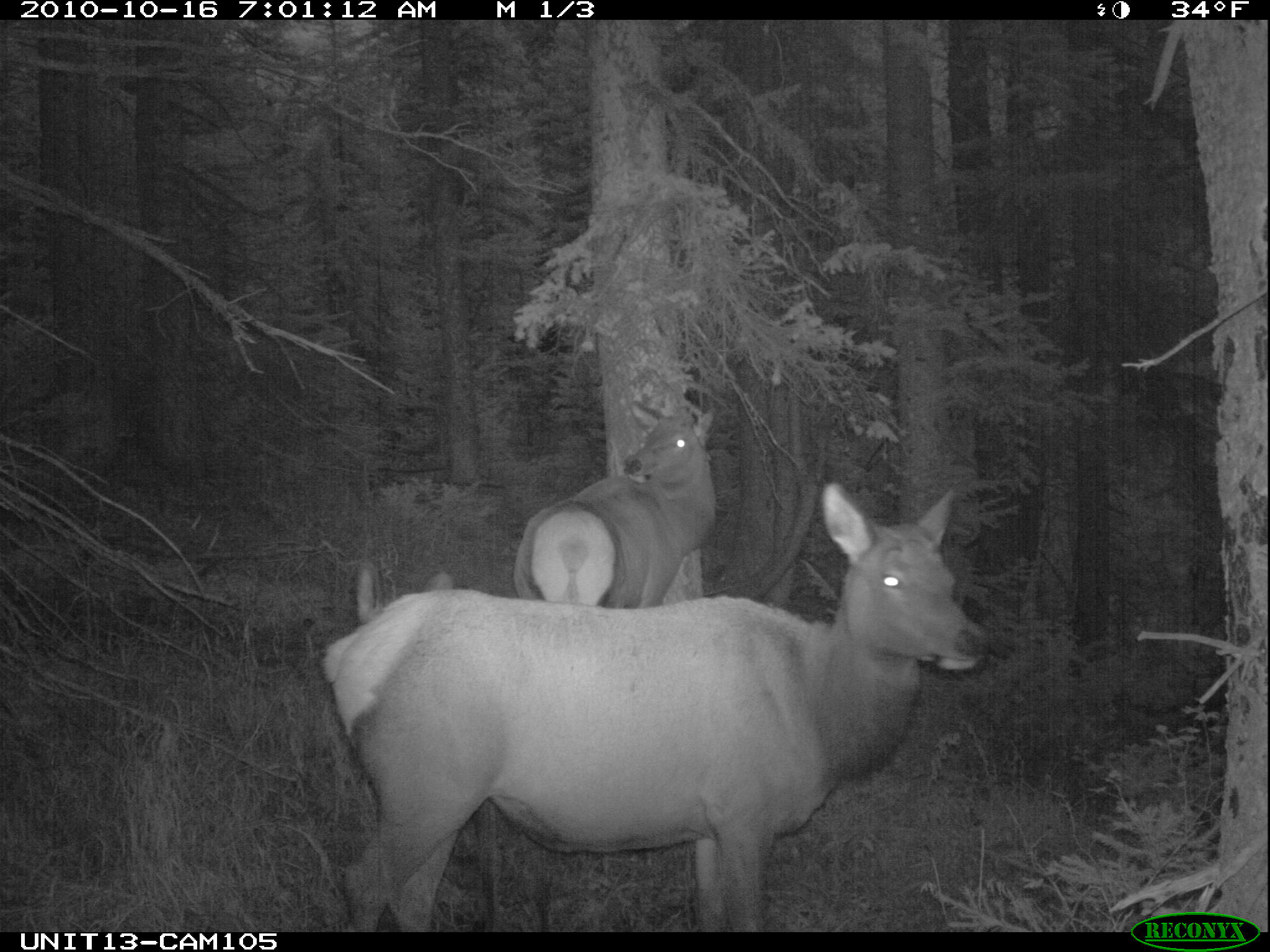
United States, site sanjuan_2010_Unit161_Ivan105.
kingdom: Animalia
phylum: Chordata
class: Mammalia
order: Artiodactyla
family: Cervidae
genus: Cervus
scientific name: Cervus elaphus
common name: red deer